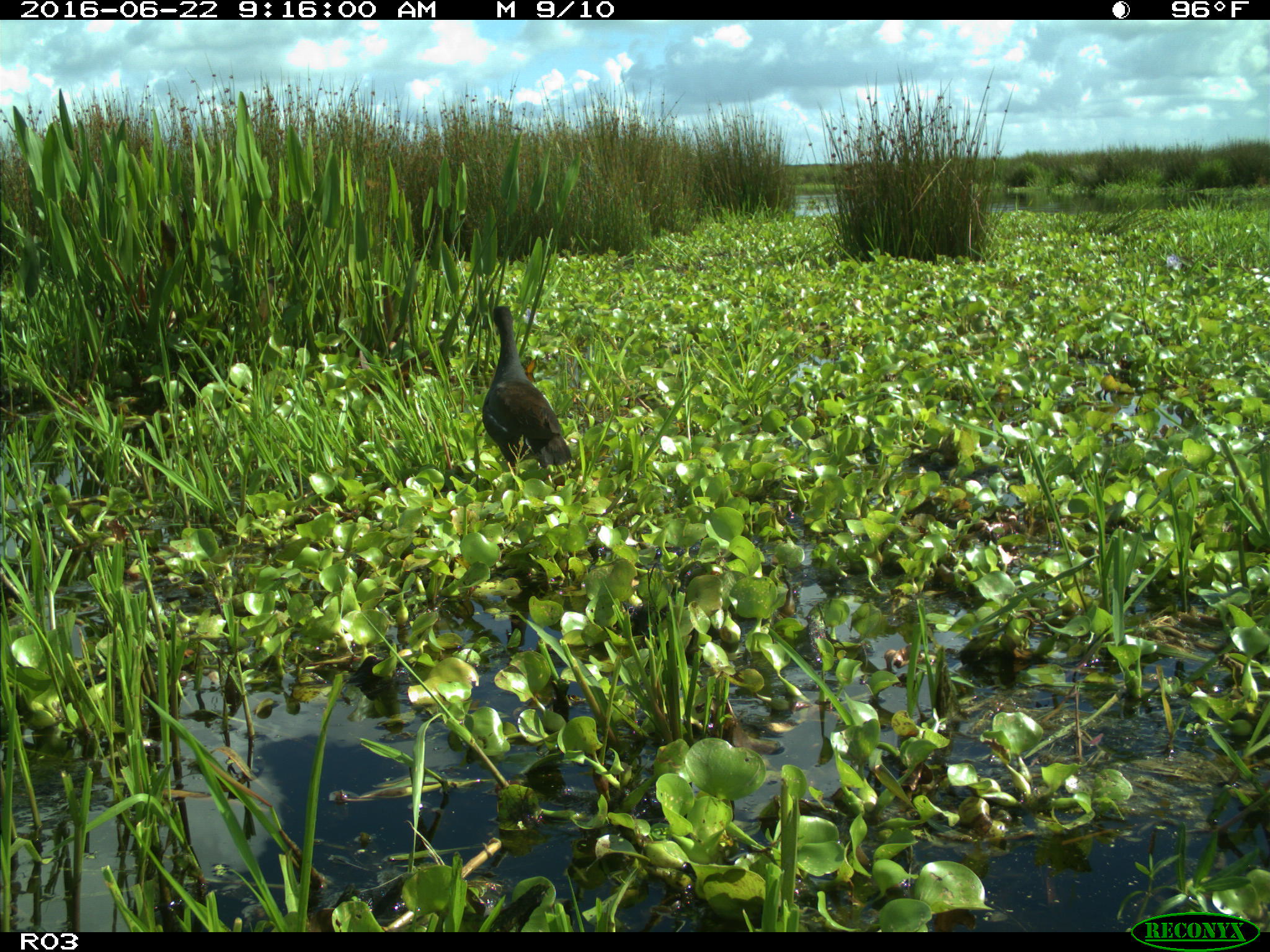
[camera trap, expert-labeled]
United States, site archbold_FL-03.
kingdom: Animalia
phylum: Chordata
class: Aves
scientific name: Aves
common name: birds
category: unidentified bird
Unidentified bird (birds) (Aves).